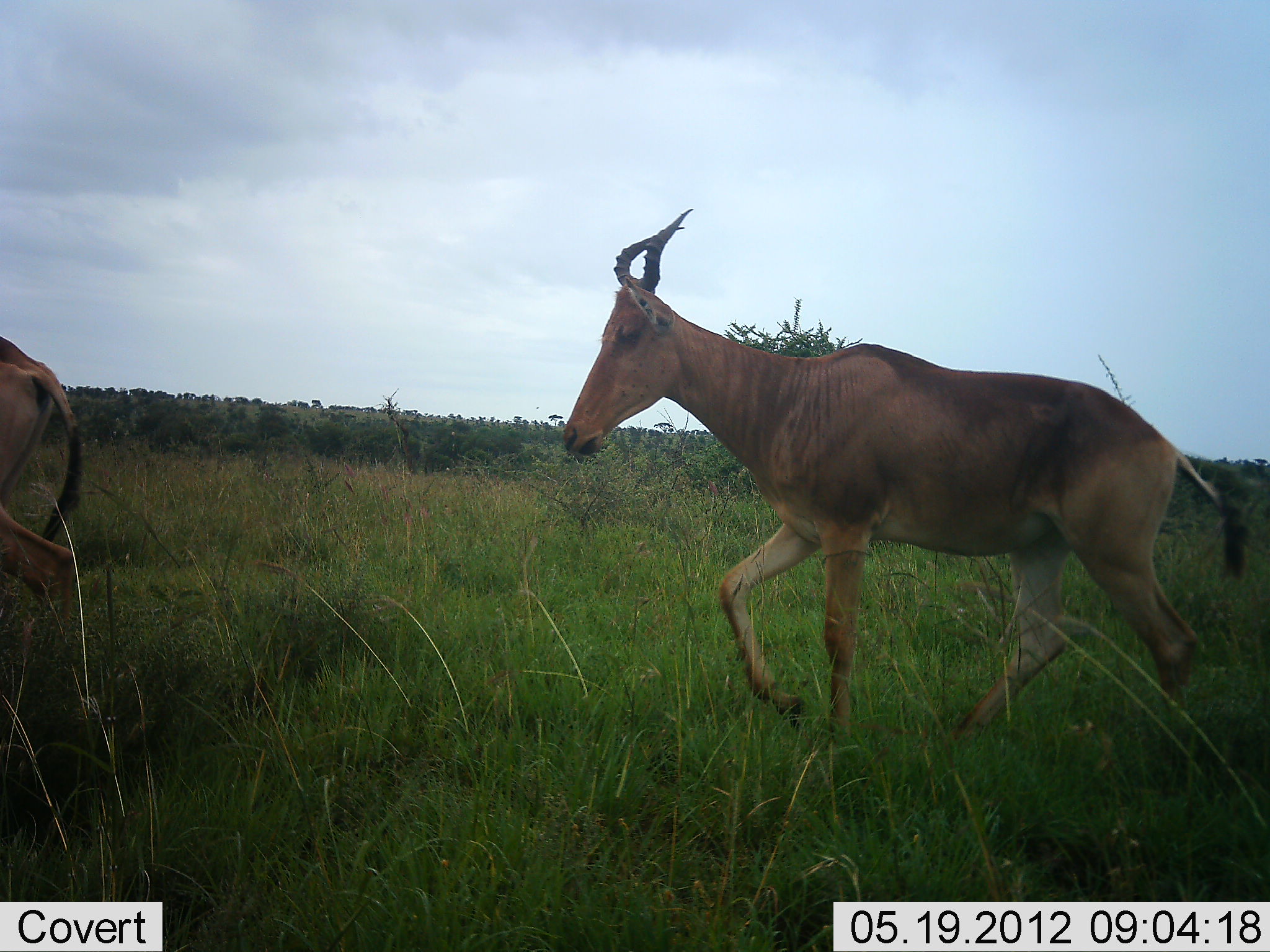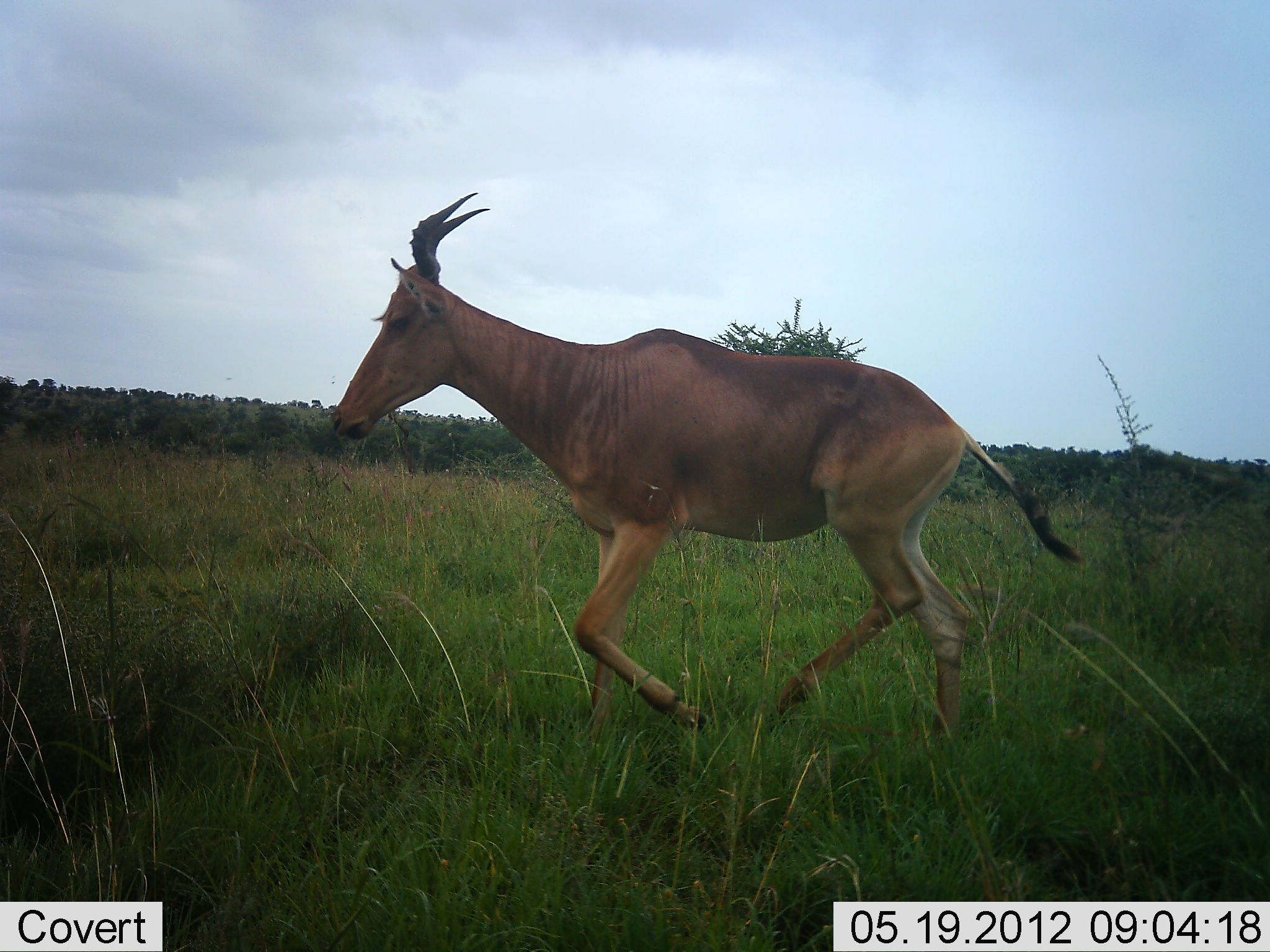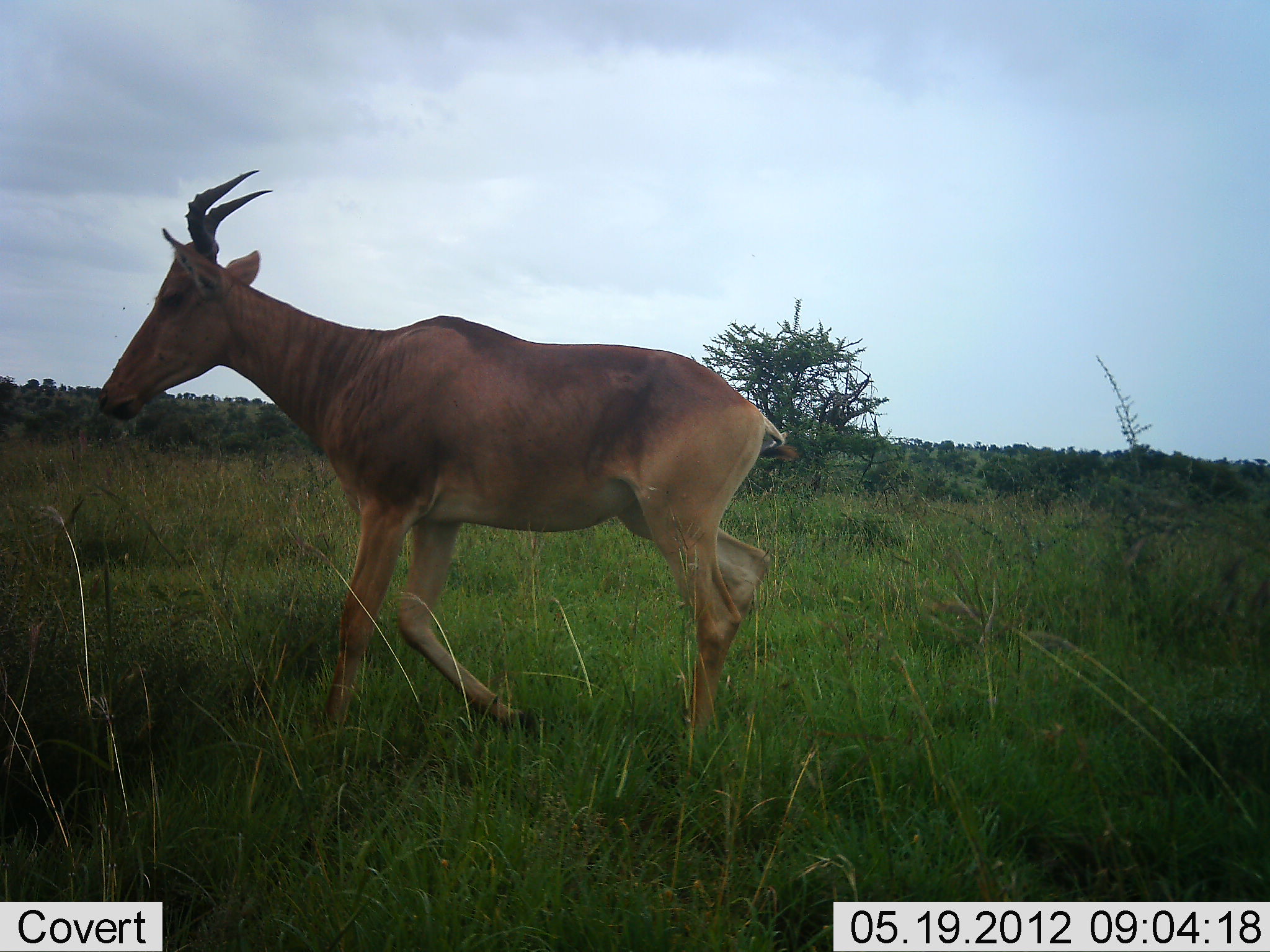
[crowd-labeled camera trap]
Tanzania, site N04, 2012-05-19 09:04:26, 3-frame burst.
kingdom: Animalia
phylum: Chordata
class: Mammalia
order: Artiodactyla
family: Bovidae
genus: Alcelaphus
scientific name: Alcelaphus buselaphus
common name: hartebeest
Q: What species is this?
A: Hartebeest (Alcelaphus buselaphus).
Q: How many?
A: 2.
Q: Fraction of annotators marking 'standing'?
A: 8%.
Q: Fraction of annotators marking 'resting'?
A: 0%.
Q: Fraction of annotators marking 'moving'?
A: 100%.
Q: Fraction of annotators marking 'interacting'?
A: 0%.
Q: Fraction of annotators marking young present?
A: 0%.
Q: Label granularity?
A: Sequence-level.